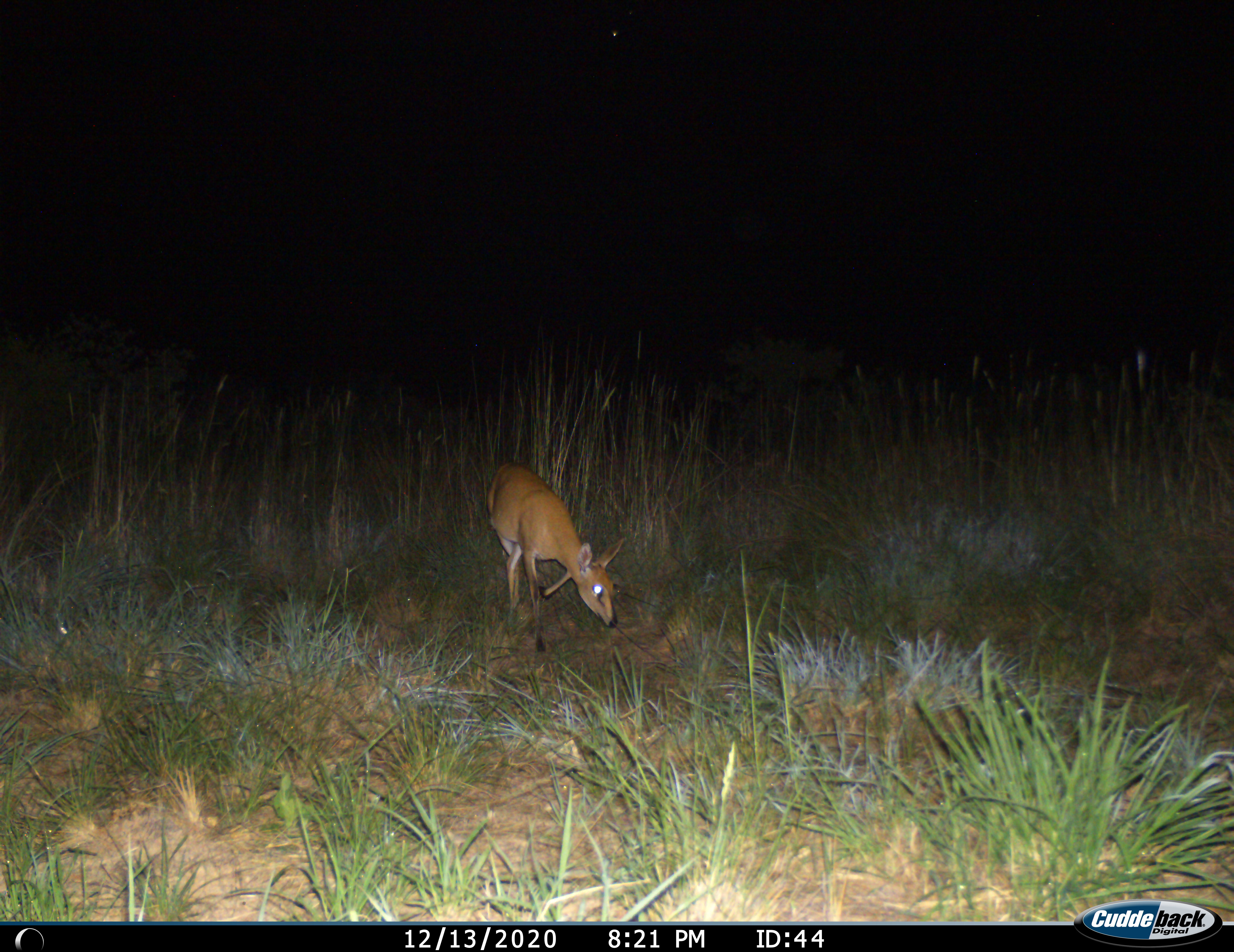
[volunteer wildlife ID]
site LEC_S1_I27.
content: unidentified animal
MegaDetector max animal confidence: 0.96